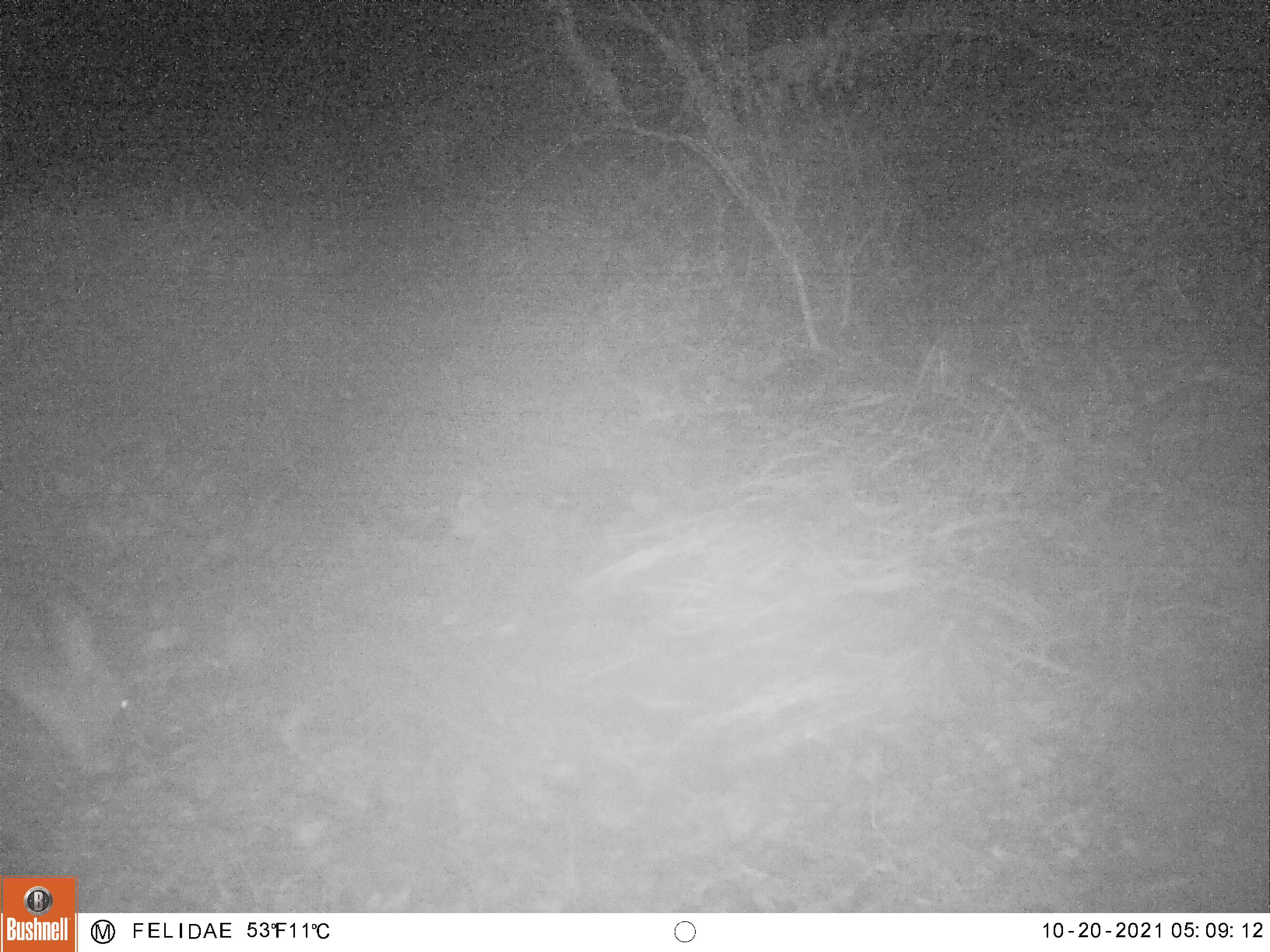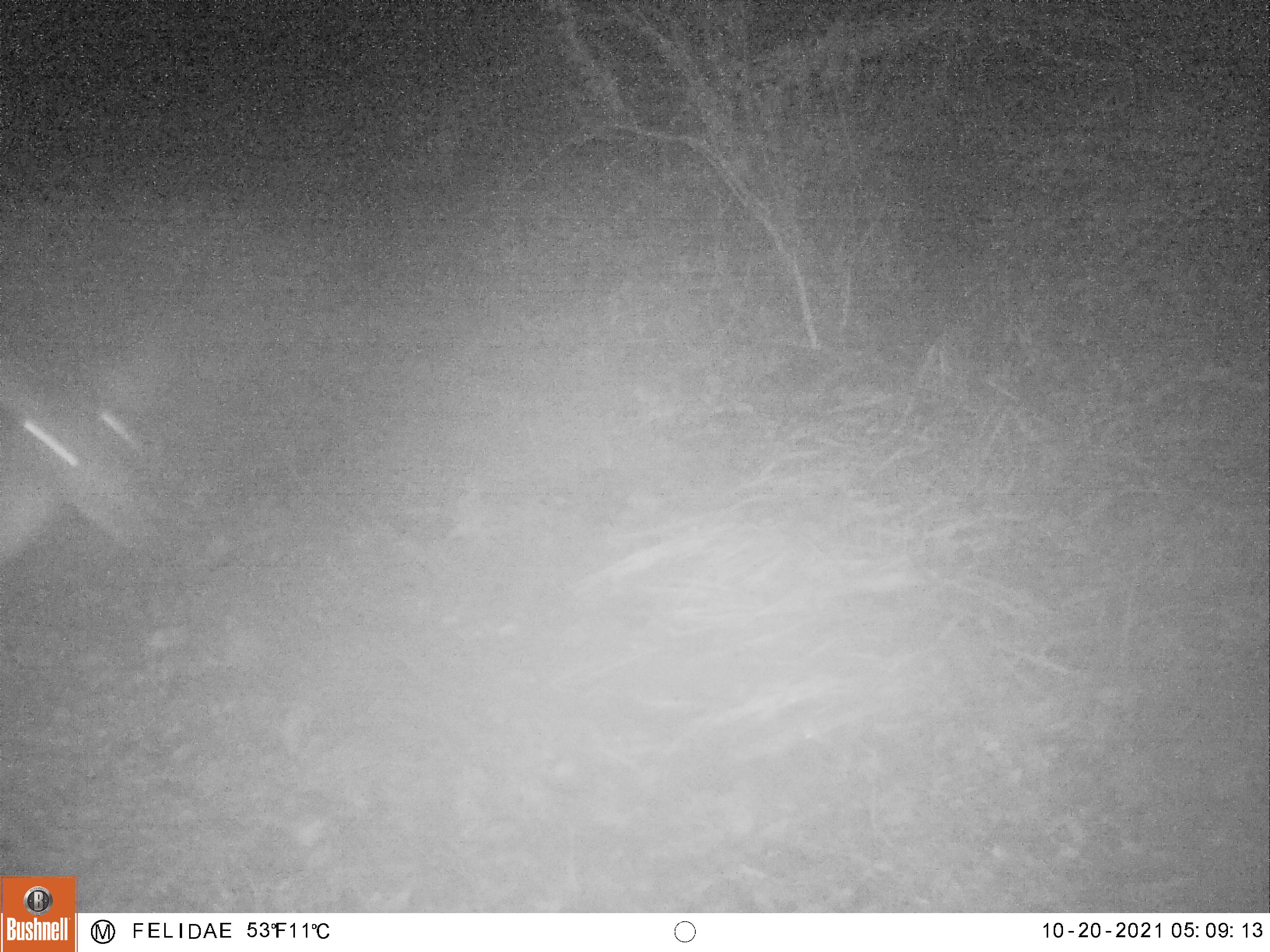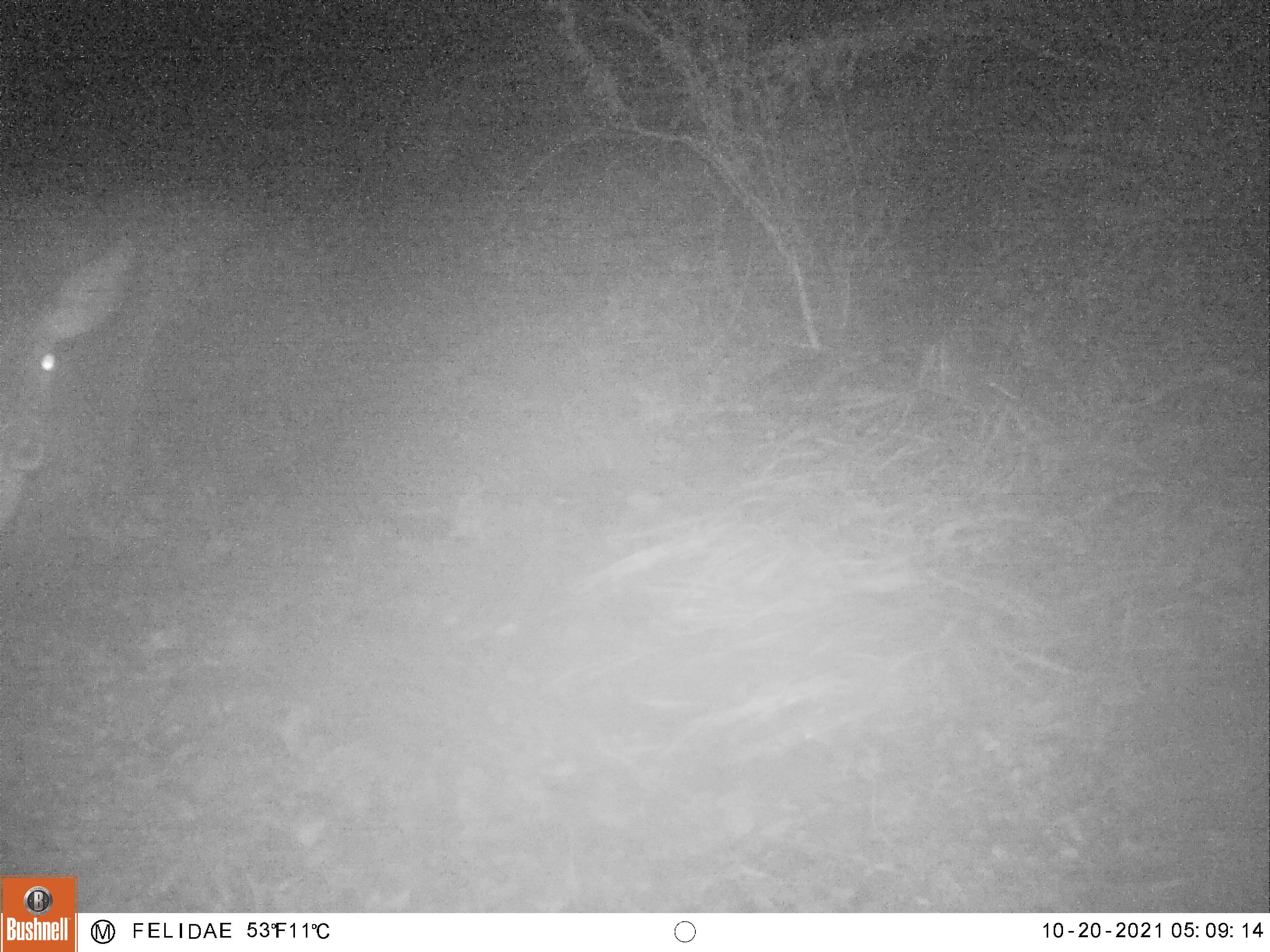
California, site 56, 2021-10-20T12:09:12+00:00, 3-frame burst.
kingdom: Animalia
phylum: Chordata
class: Mammalia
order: Artiodactyla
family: Cervidae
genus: Odocoileus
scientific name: Odocoileus hemionus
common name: mule deer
Mule deer (Odocoileus hemionus).